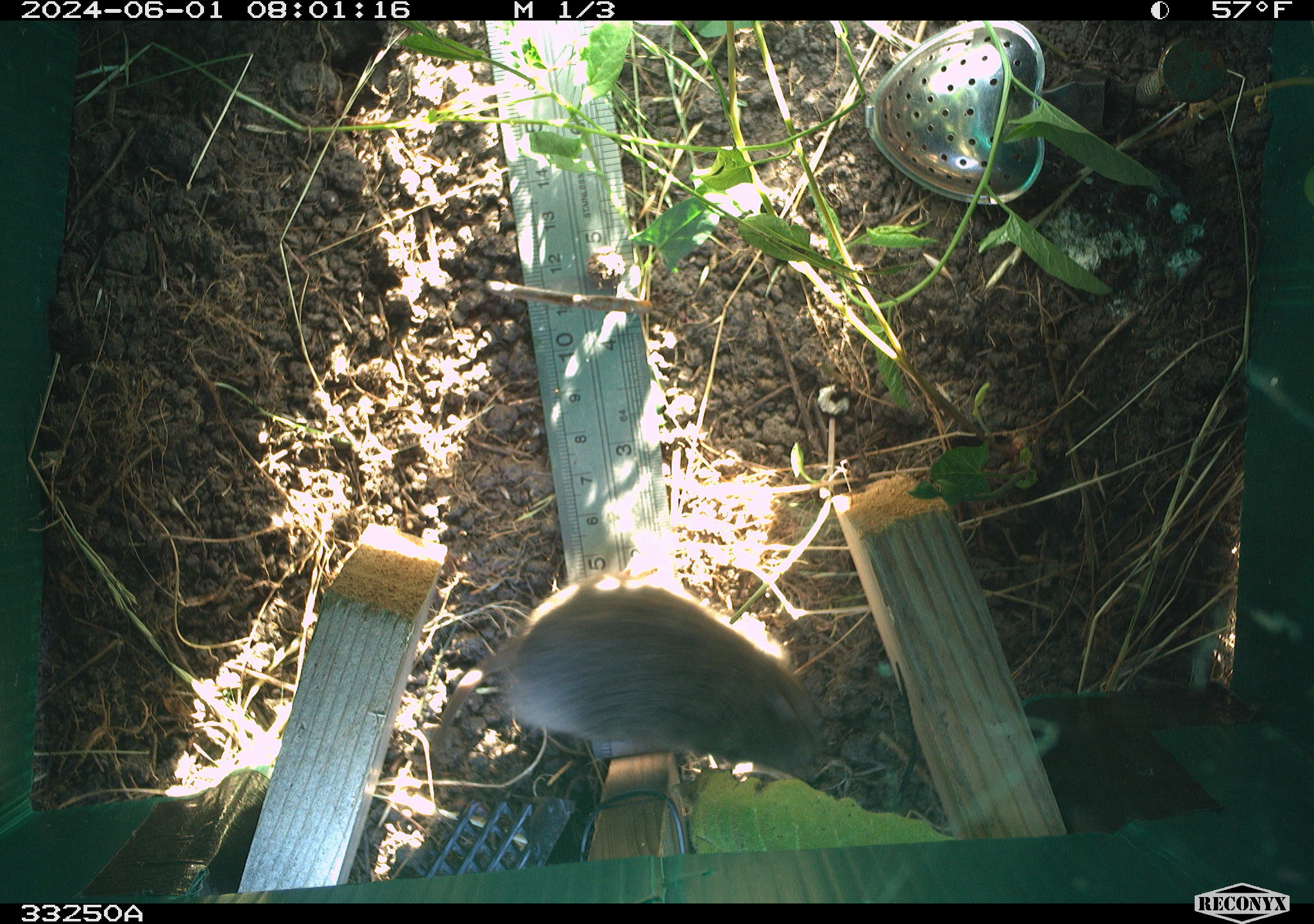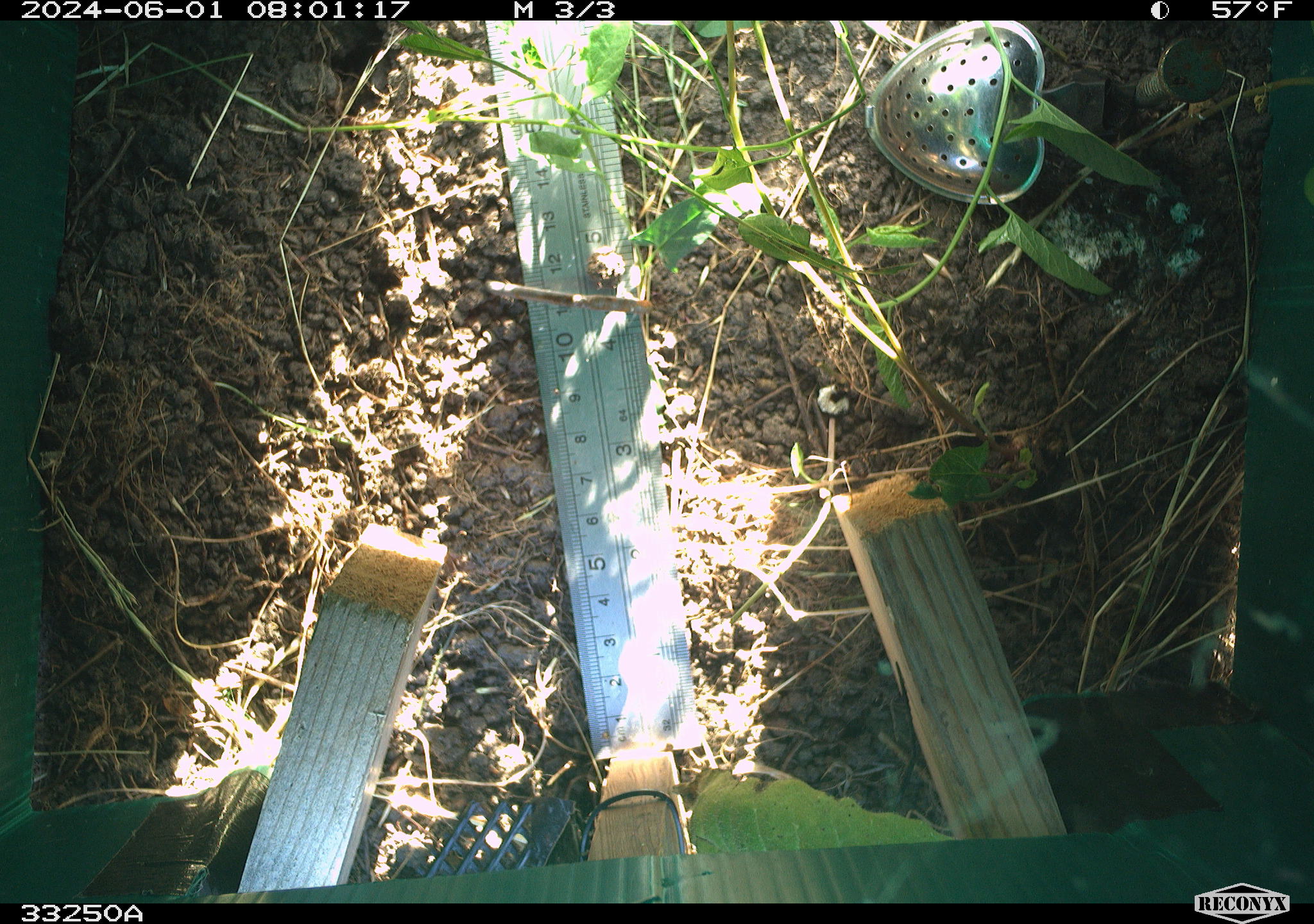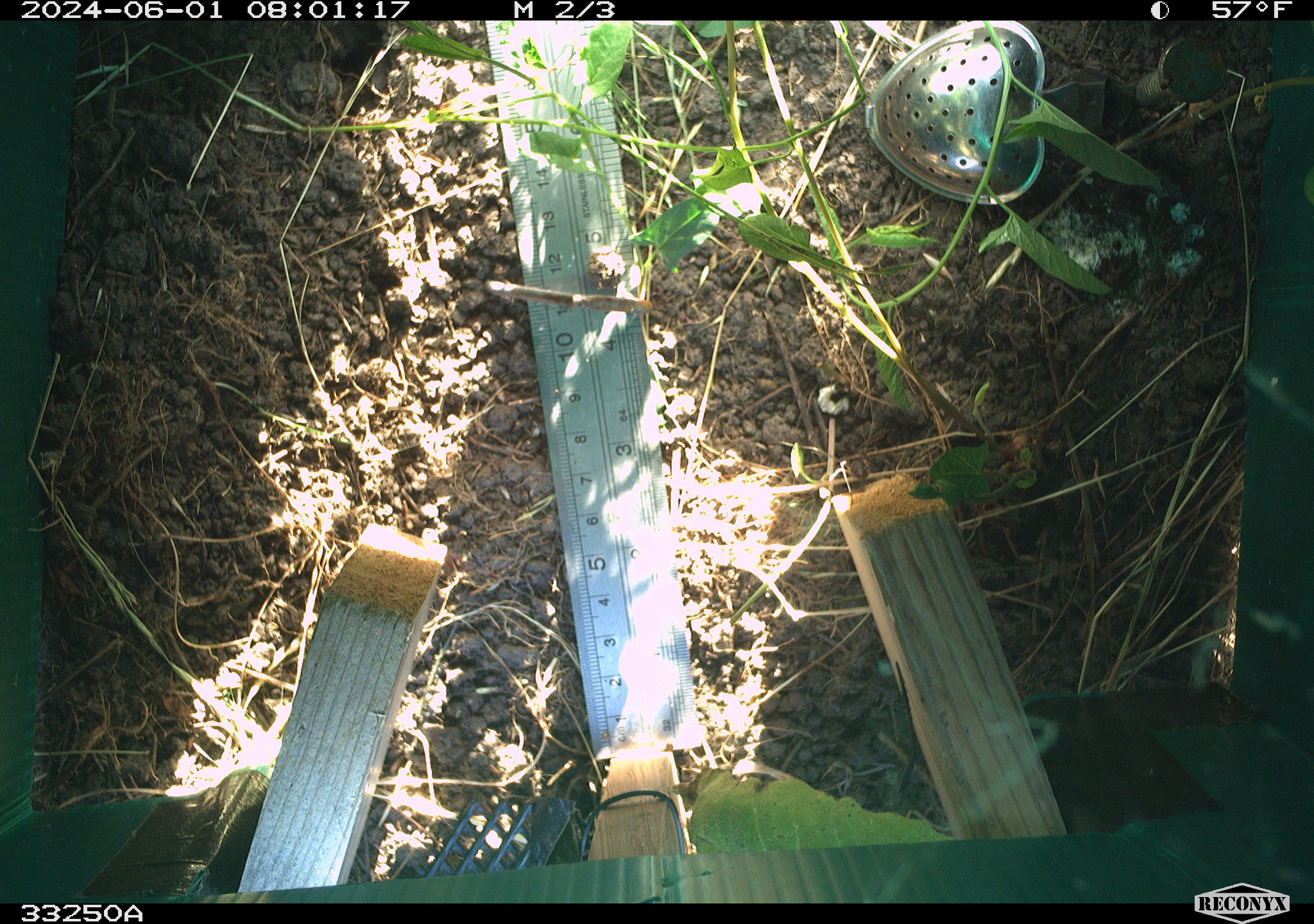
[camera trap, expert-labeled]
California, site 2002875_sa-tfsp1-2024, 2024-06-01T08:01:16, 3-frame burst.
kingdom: Animalia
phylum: Chordata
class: Mammalia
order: Rodentia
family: Cricetidae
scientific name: Arvicolinae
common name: voles, lemmings, and muskrats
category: arvicolinae subfamily